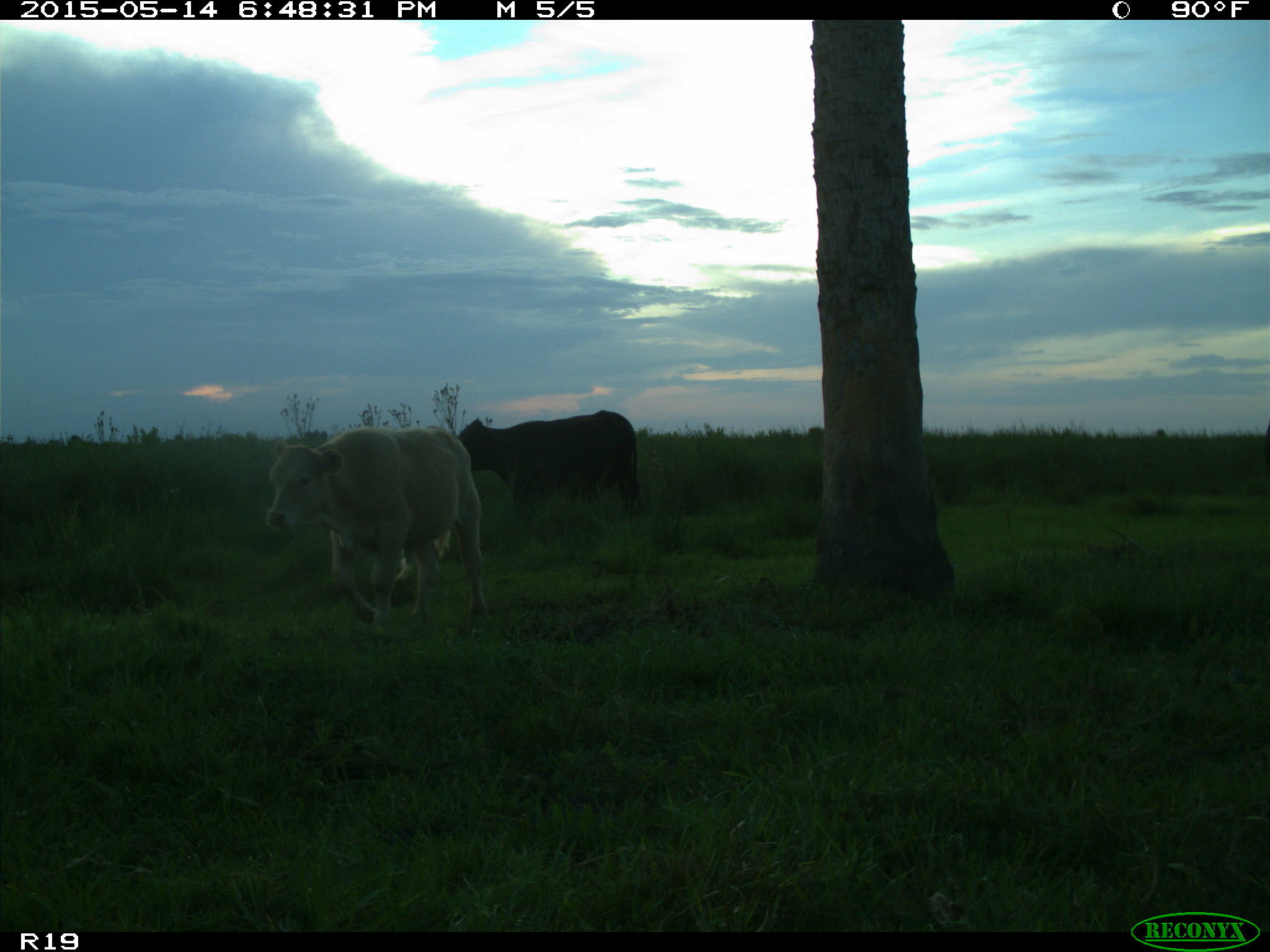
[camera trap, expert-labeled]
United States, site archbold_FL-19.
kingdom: Animalia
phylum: Chordata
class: Mammalia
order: Artiodactyla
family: Bovidae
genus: Bos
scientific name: Bos taurus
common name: domestic cow